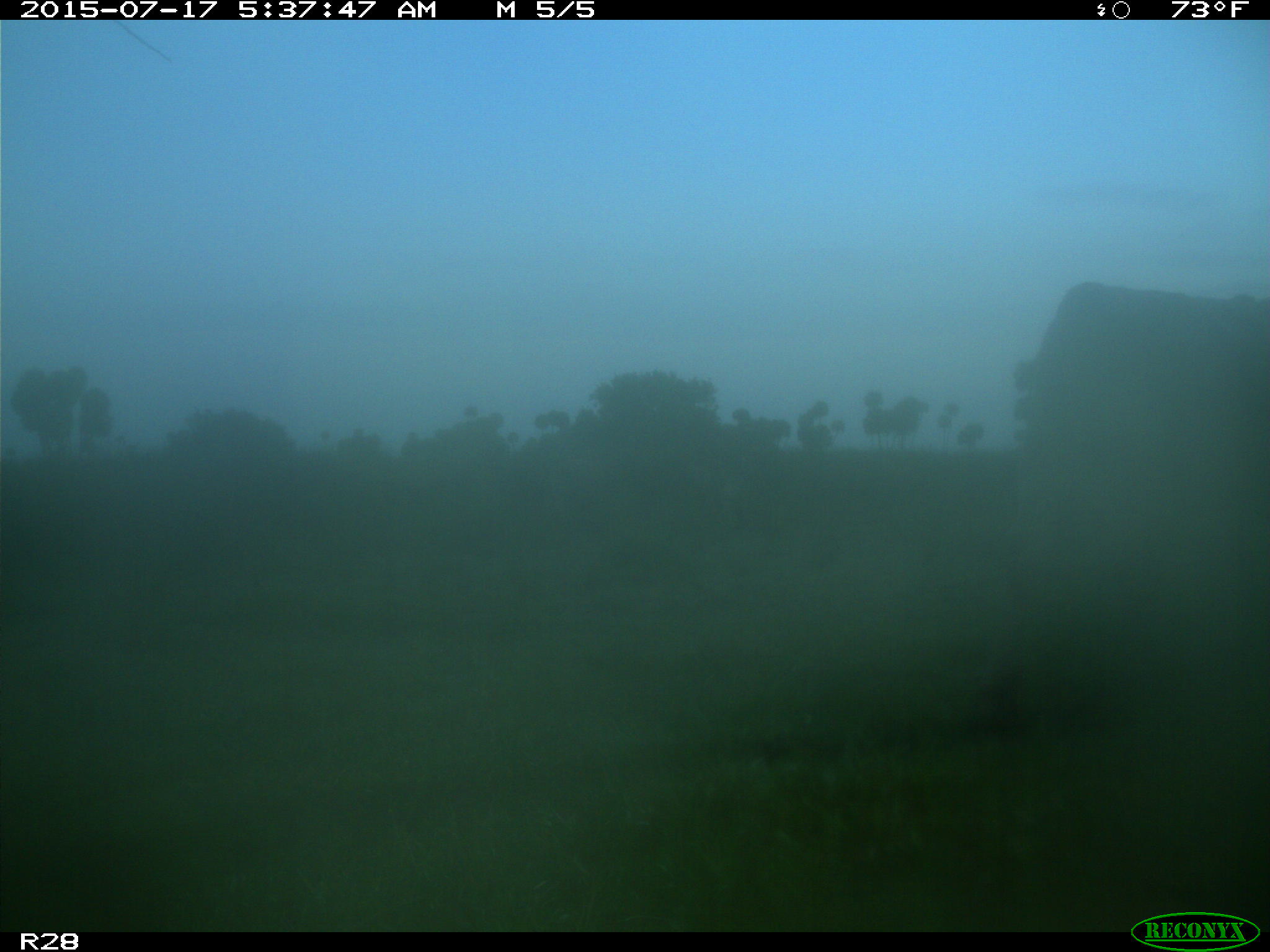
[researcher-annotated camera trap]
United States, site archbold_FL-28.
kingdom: Animalia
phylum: Chordata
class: Mammalia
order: Artiodactyla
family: Bovidae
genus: Bos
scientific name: Bos taurus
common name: domestic cow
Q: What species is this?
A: Bos taurus (domestic cow).